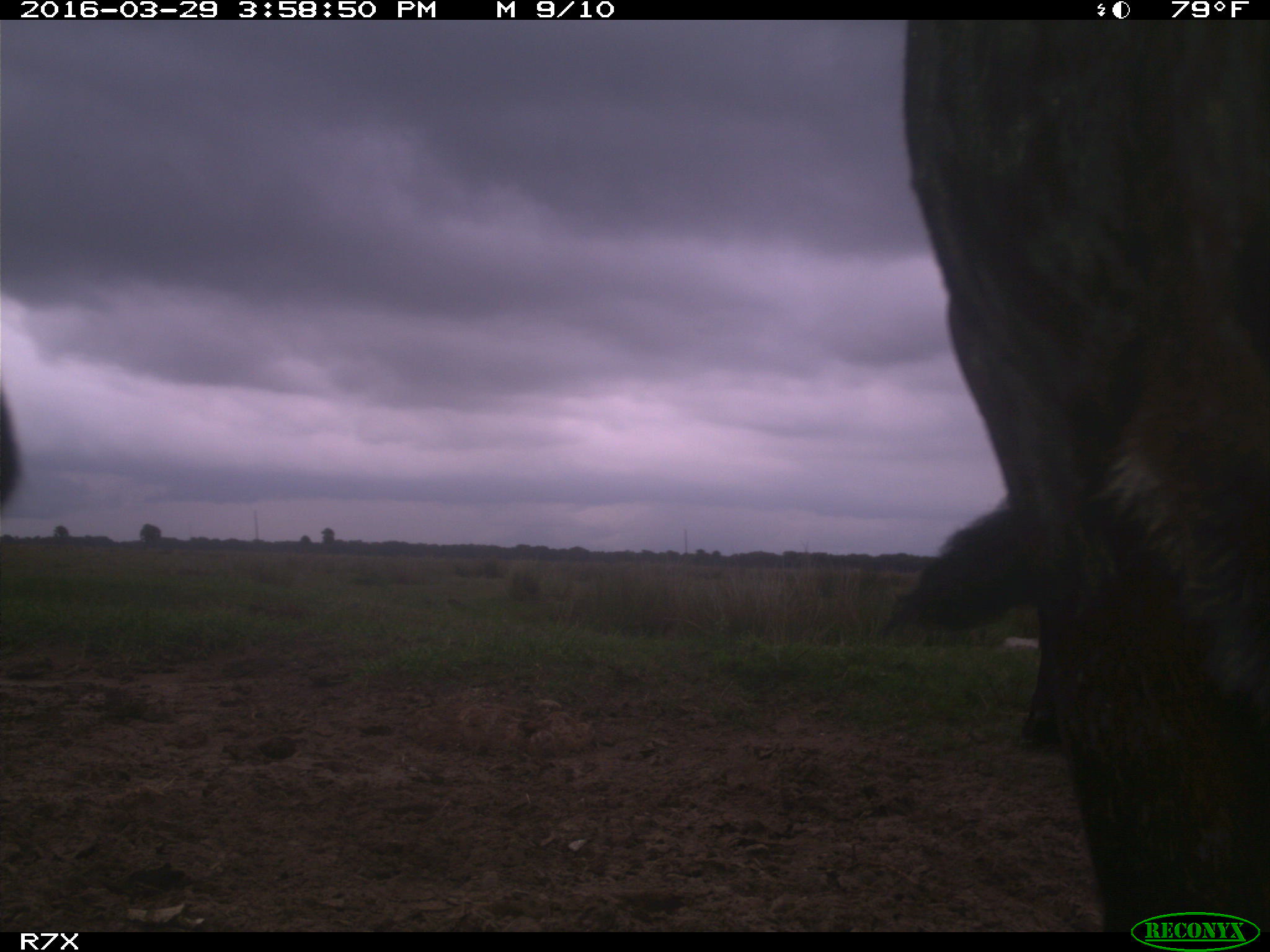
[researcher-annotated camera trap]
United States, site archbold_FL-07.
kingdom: Animalia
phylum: Chordata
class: Mammalia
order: Artiodactyla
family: Bovidae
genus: Bos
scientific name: Bos taurus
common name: domestic cow